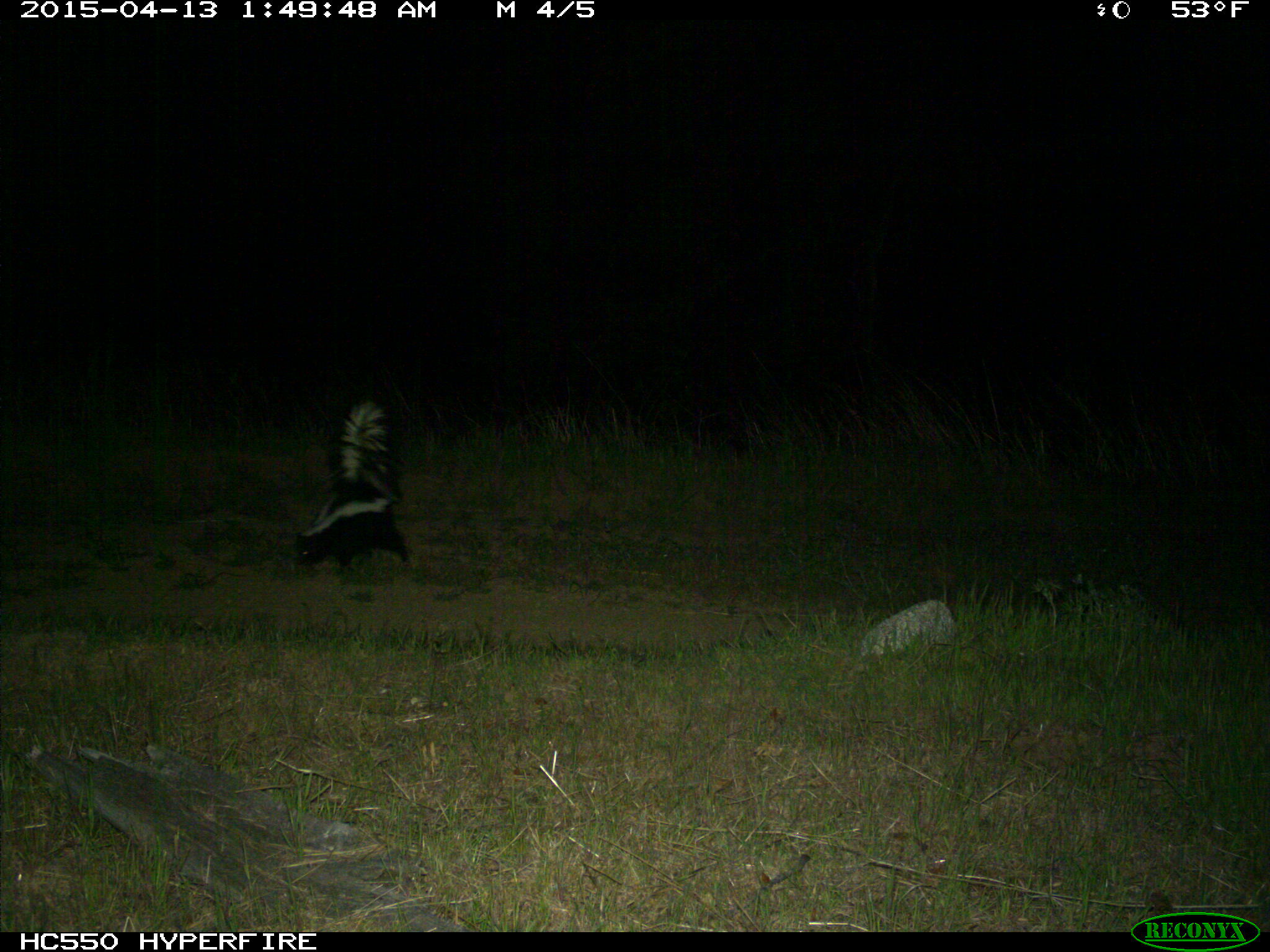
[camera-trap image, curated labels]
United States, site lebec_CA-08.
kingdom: Animalia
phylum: Chordata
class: Mammalia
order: Carnivora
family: Mephitidae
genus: Mephitis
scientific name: Mephitis mephitis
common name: striped skunk